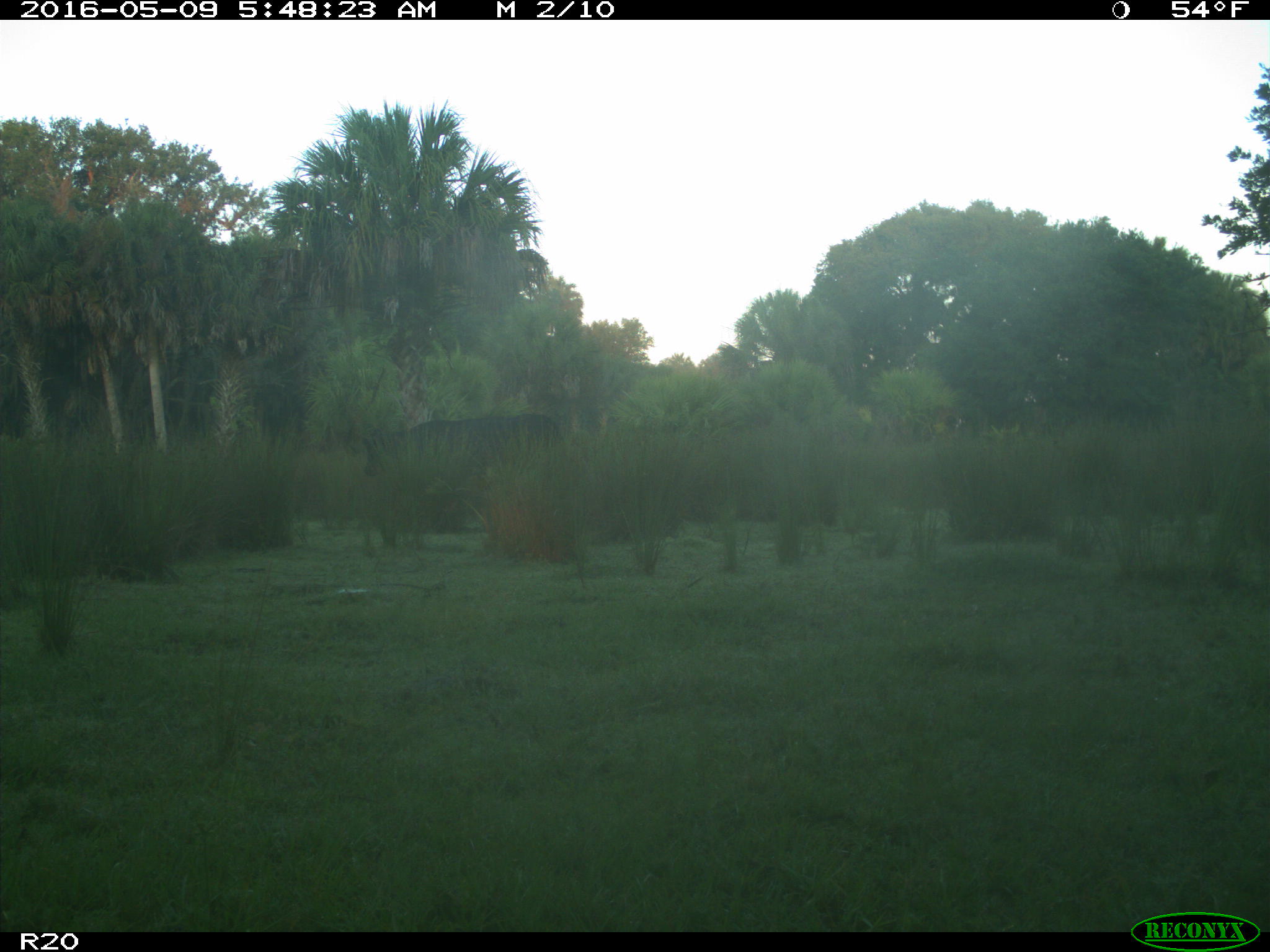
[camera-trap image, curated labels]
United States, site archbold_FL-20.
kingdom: Animalia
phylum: Chordata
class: Mammalia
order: Artiodactyla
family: Bovidae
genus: Bos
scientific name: Bos taurus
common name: domestic cow